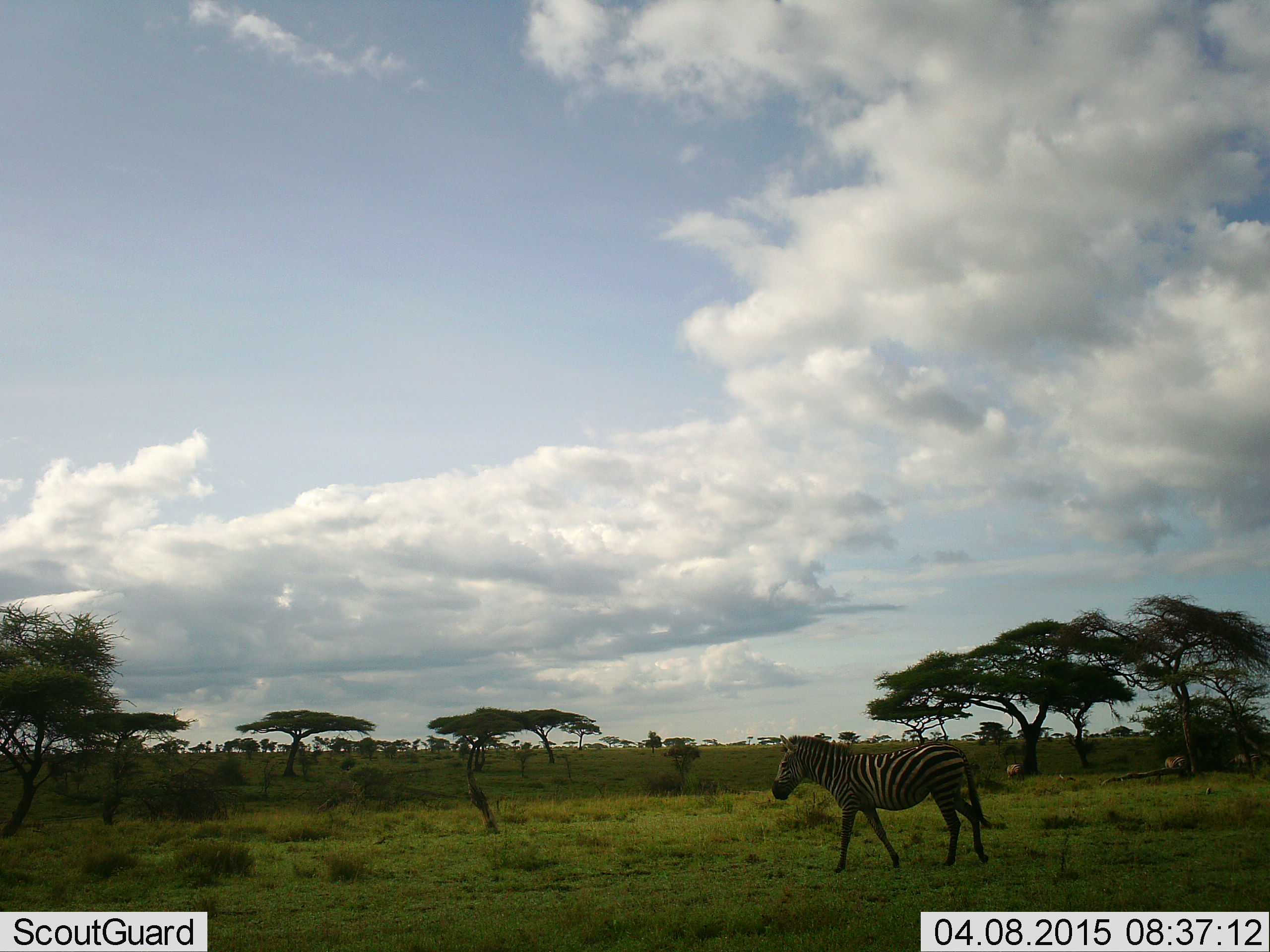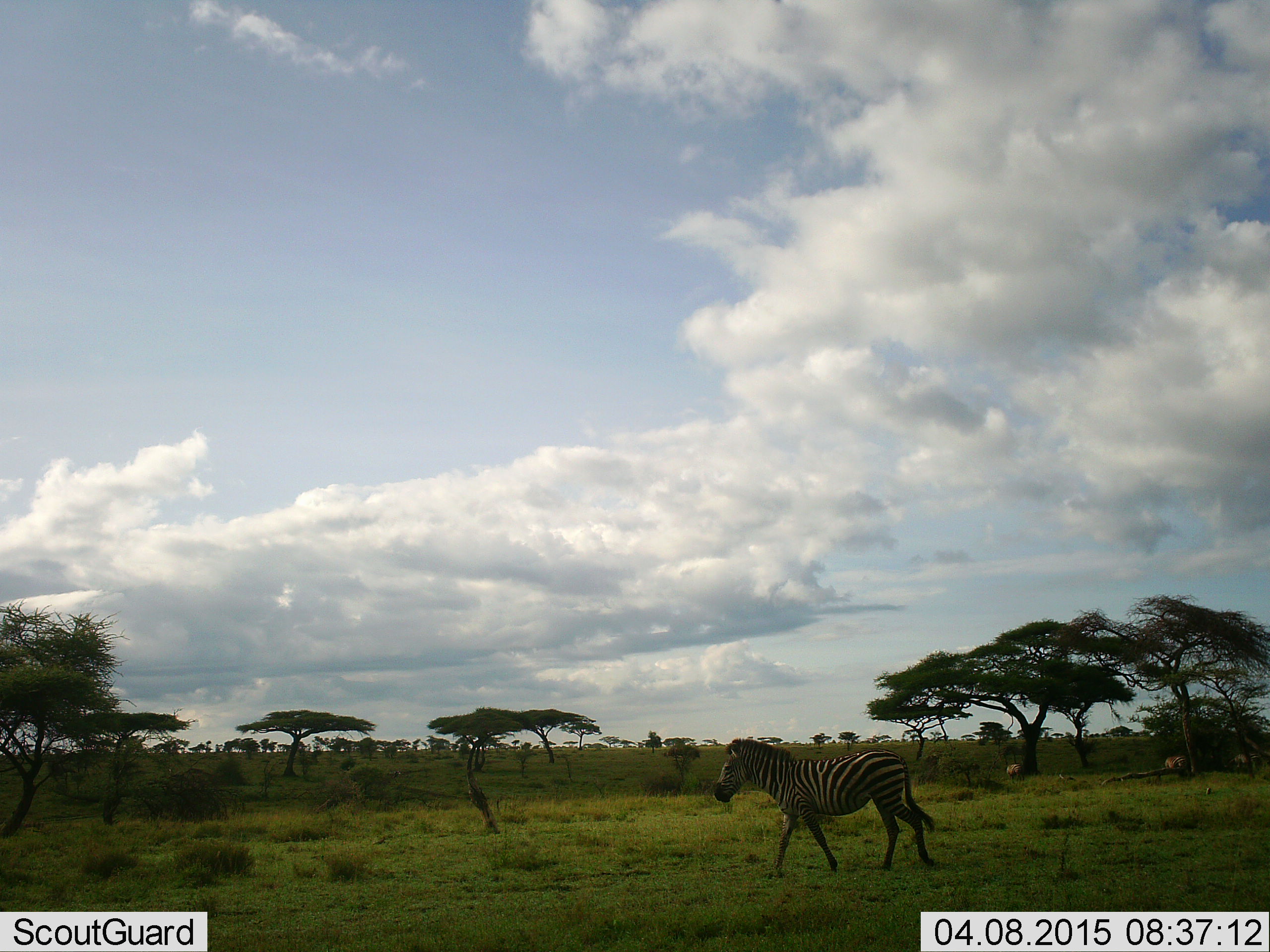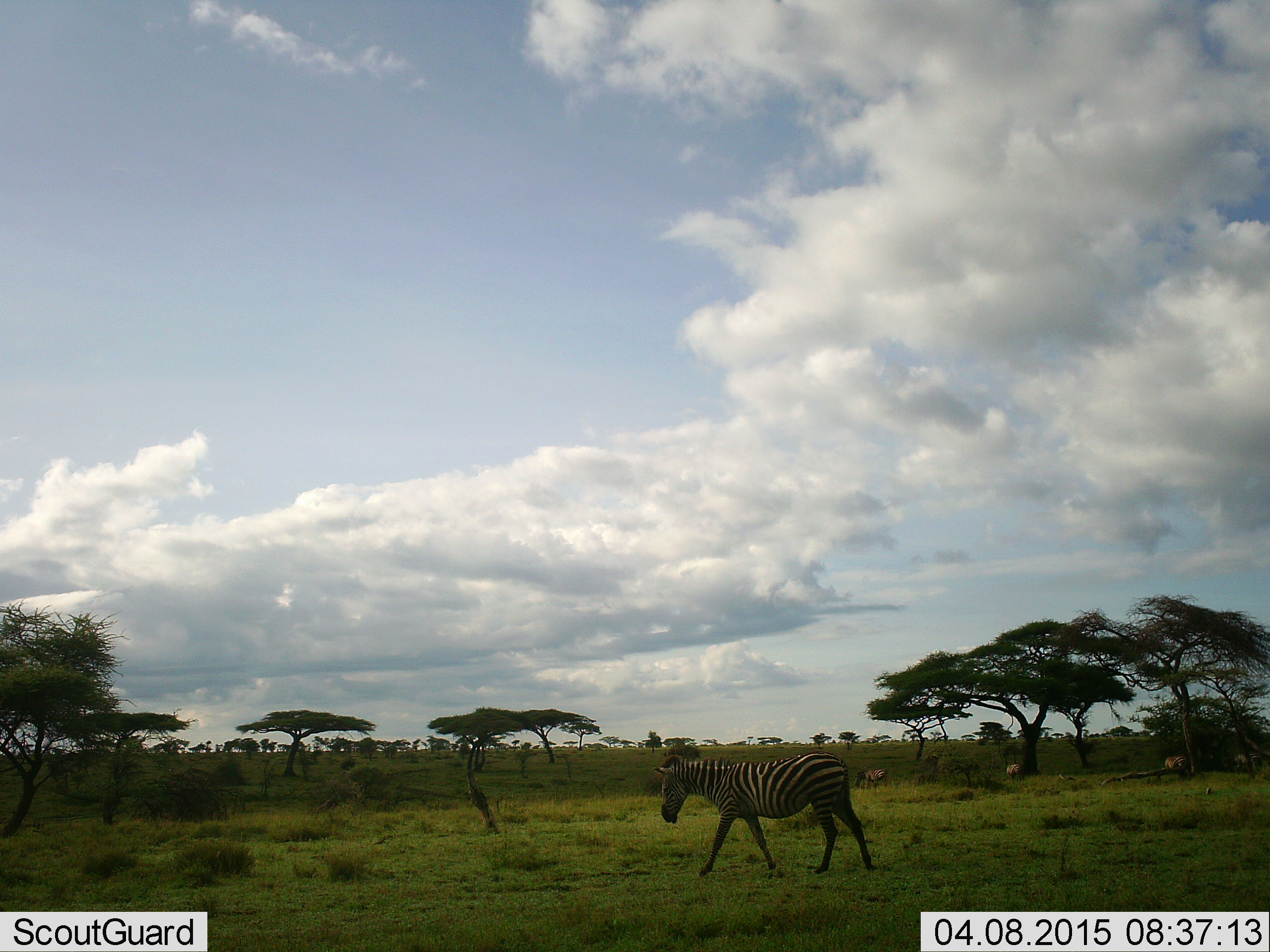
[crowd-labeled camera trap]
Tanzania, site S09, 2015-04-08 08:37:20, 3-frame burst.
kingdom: Animalia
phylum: Chordata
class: Mammalia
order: Perissodactyla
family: Equidae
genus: Equus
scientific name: Equus quagga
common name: plains zebra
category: zebra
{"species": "zebra (plains zebra) (Equus quagga)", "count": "1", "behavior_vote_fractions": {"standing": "38%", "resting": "0%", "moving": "69%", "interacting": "0%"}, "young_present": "0%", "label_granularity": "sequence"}